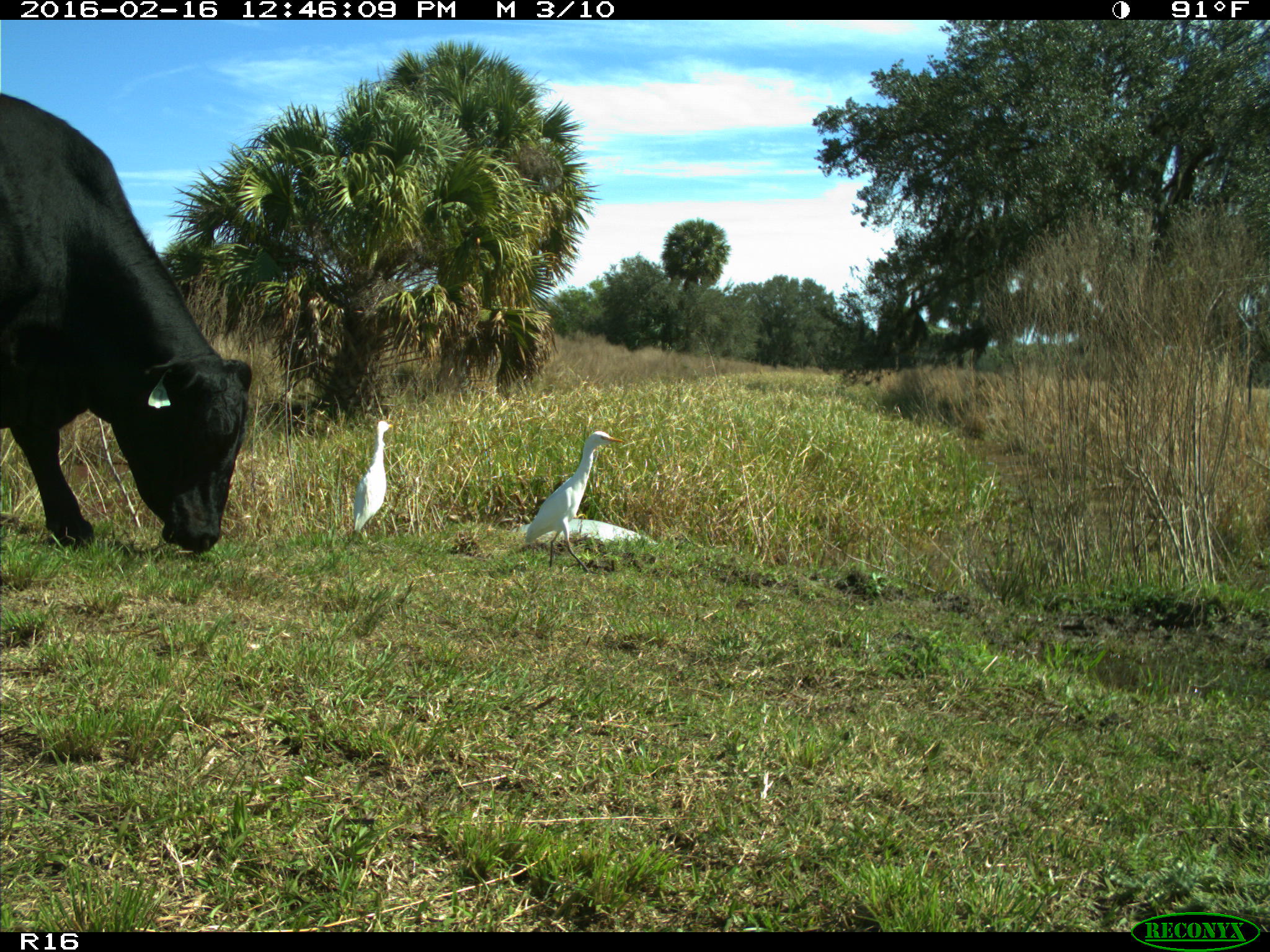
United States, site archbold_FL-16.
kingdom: Animalia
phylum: Chordata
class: Mammalia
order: Artiodactyla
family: Bovidae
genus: Bos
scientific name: Bos taurus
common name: domestic cow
Bos taurus (domestic cow).